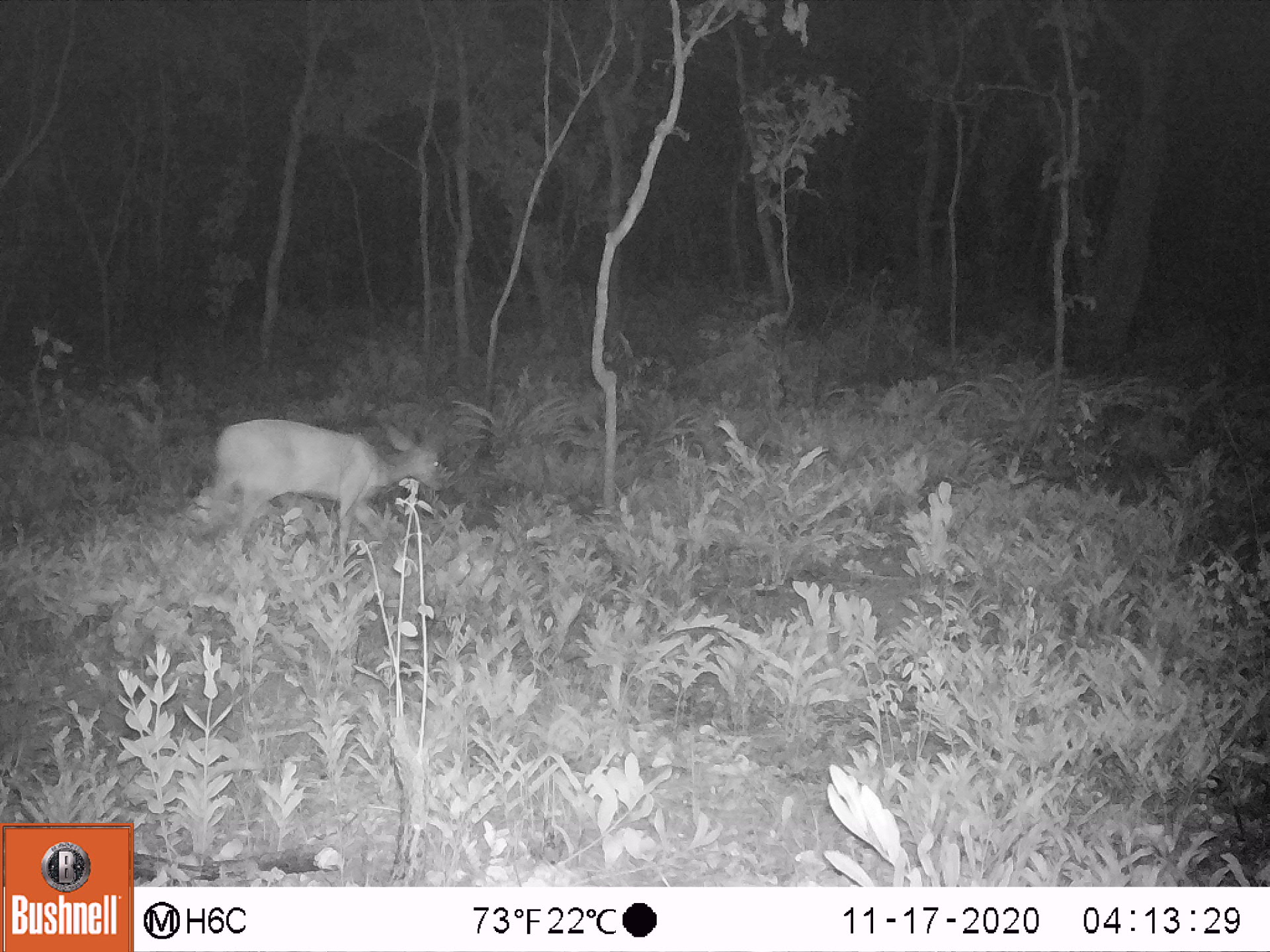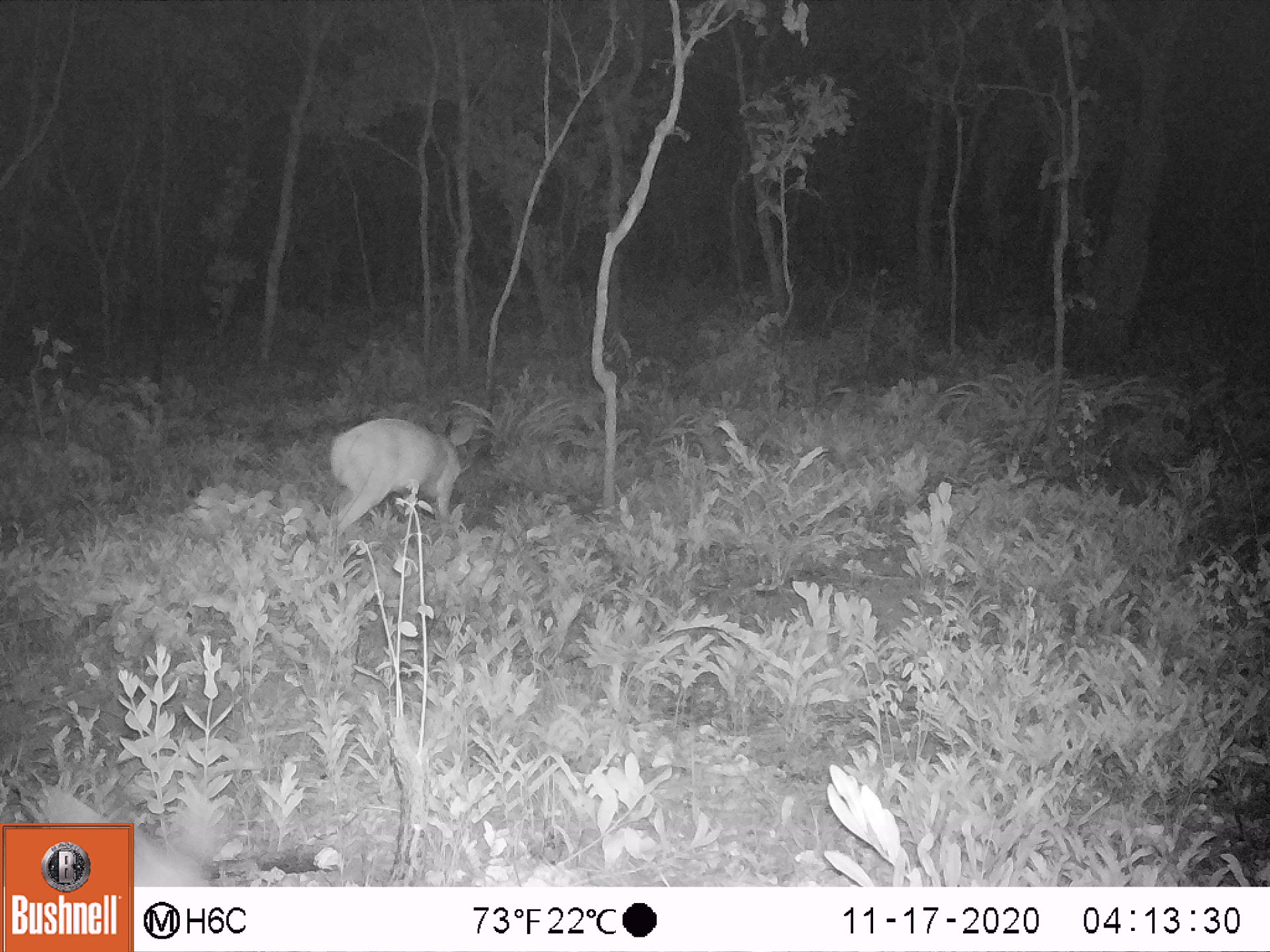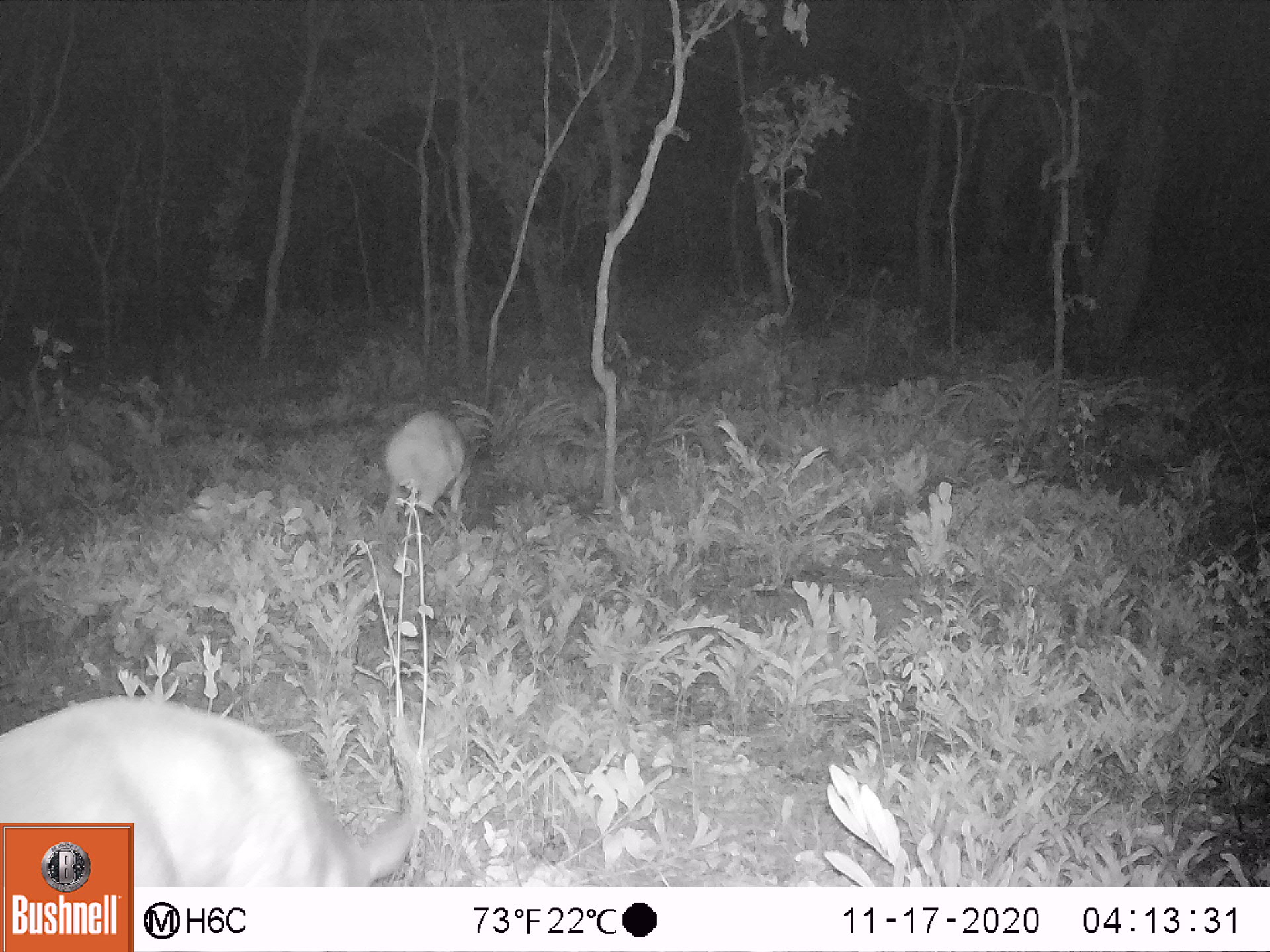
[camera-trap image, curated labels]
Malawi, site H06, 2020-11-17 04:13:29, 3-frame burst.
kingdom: Animalia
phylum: Chordata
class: Mammalia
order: Artiodactyla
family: Bovidae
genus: Tragelaphus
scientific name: Tragelaphus sylvaticus sylvaticus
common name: cape bushbuck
Cape bushbuck (Tragelaphus sylvaticus sylvaticus), count 1.